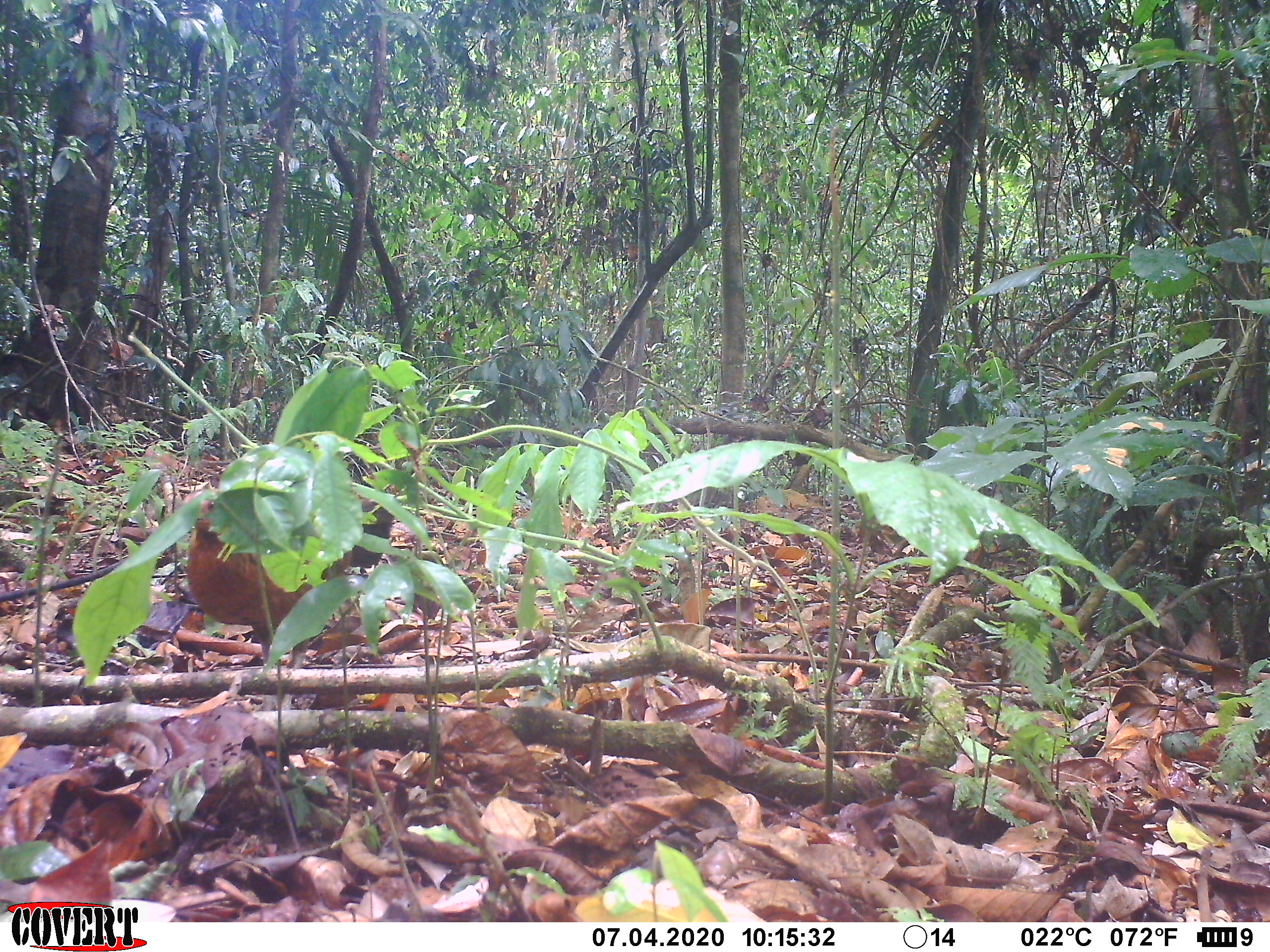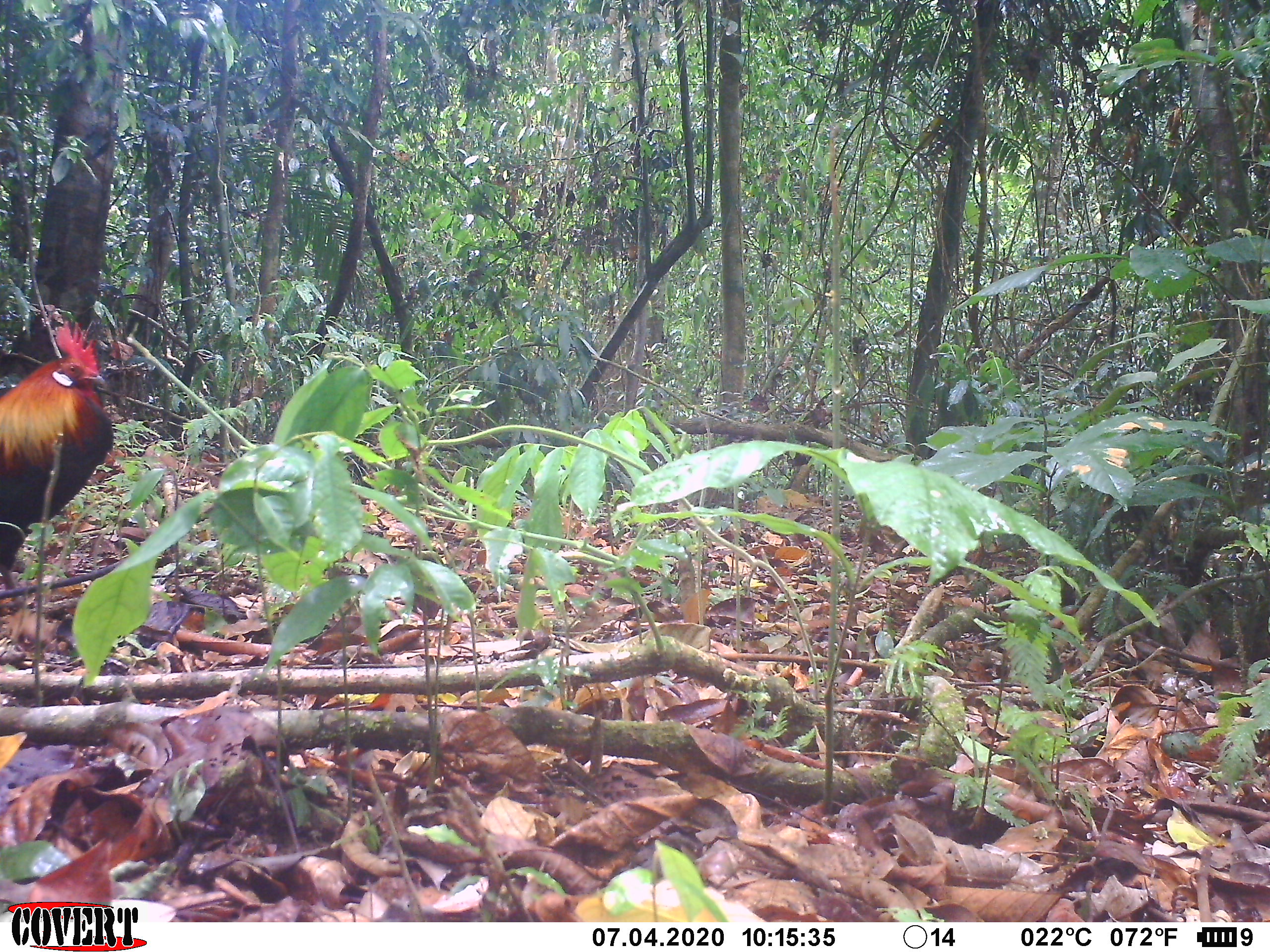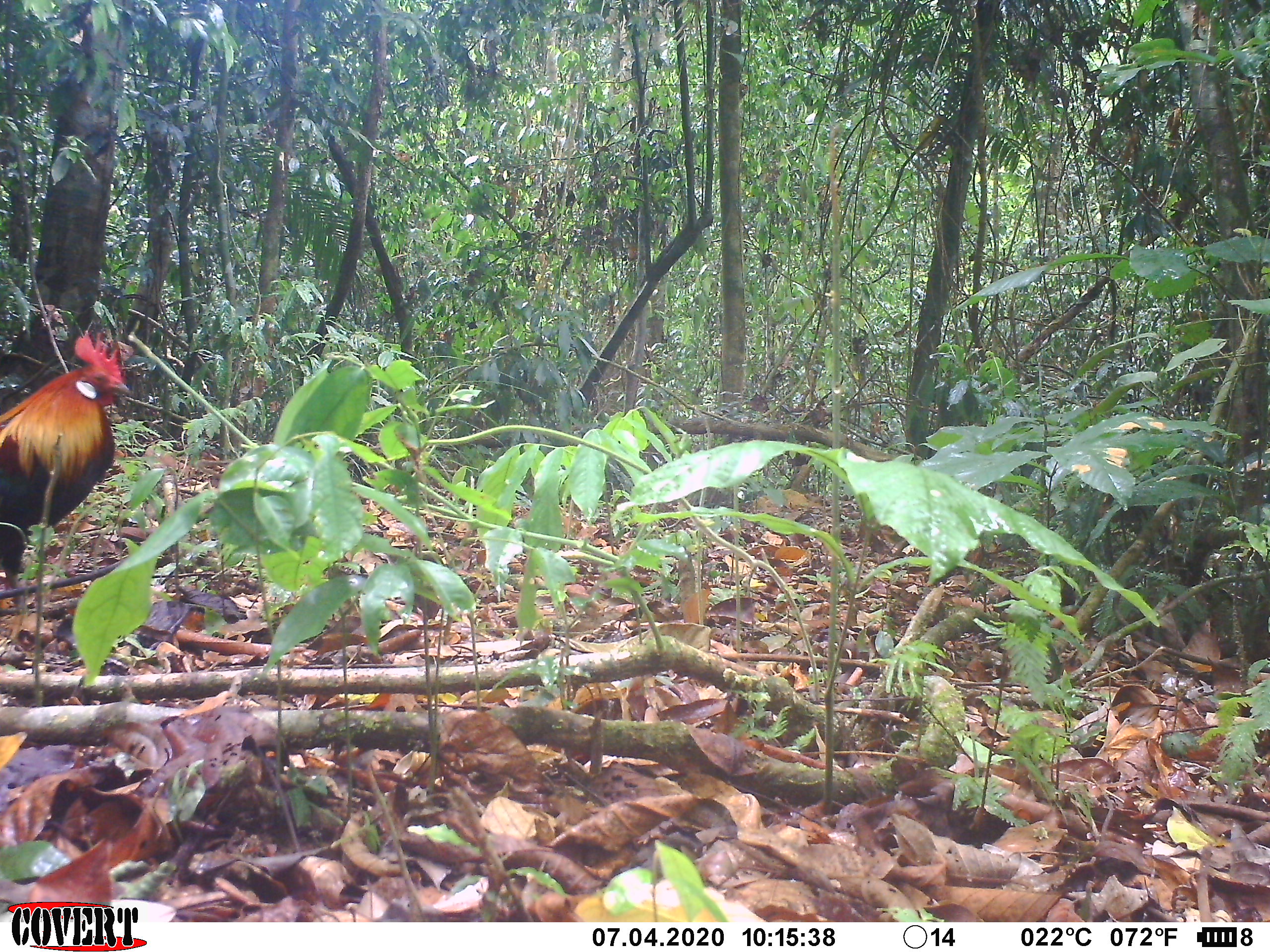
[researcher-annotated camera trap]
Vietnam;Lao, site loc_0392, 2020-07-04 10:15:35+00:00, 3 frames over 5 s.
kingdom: Animalia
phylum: Chordata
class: Aves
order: Galliformes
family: Phasianidae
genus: Gallus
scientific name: Gallus gallus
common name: red junglefowl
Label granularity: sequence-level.